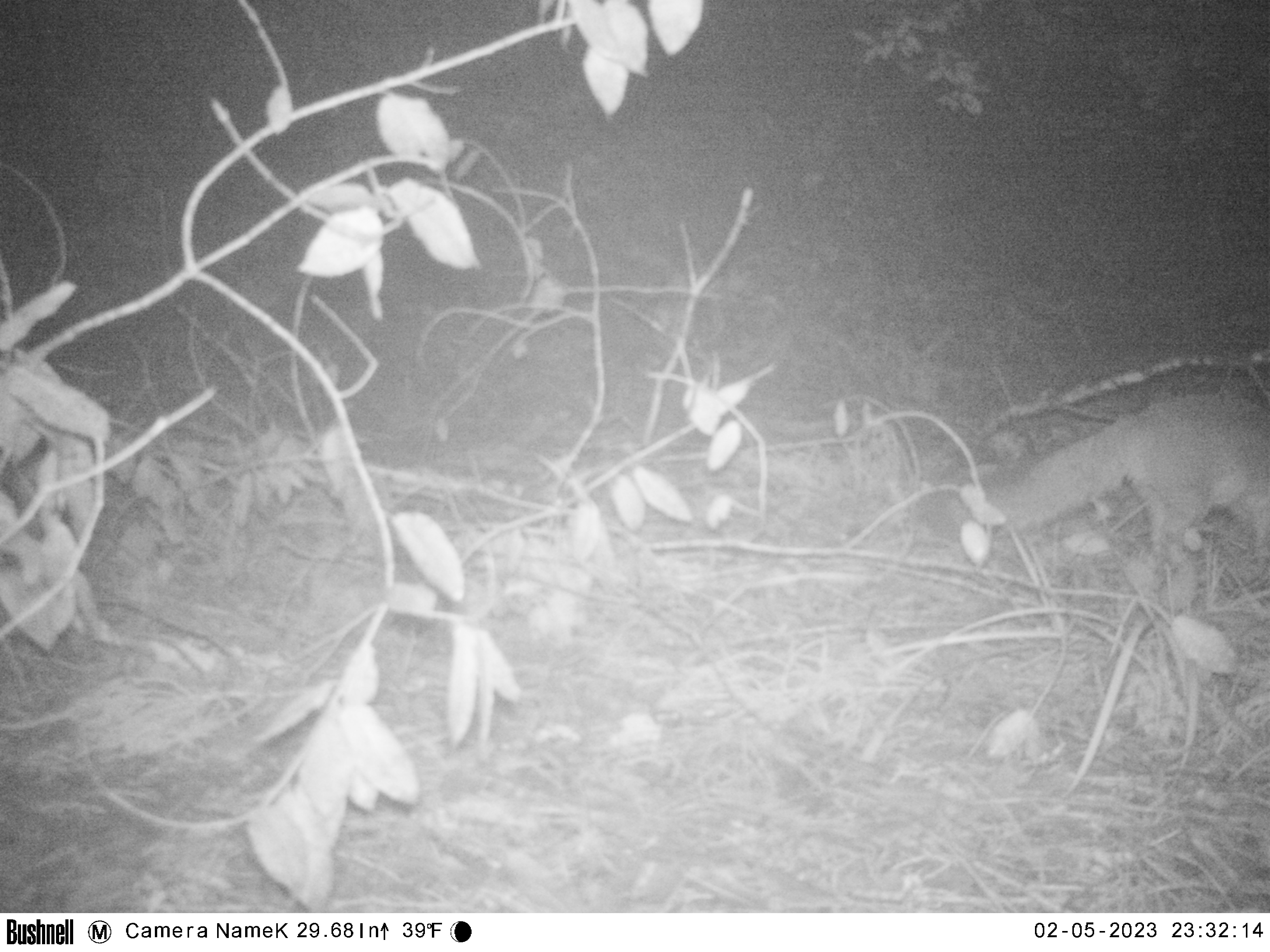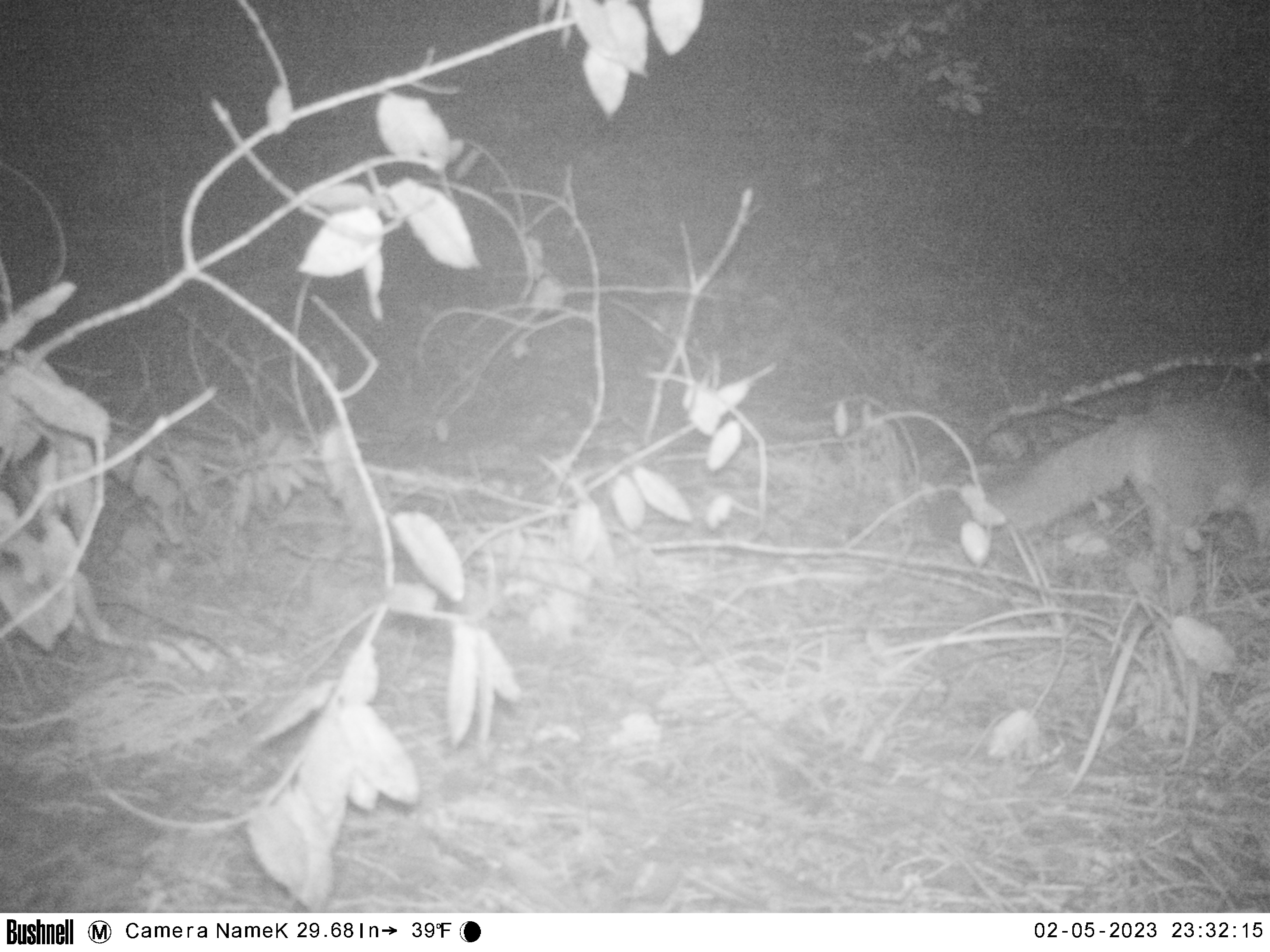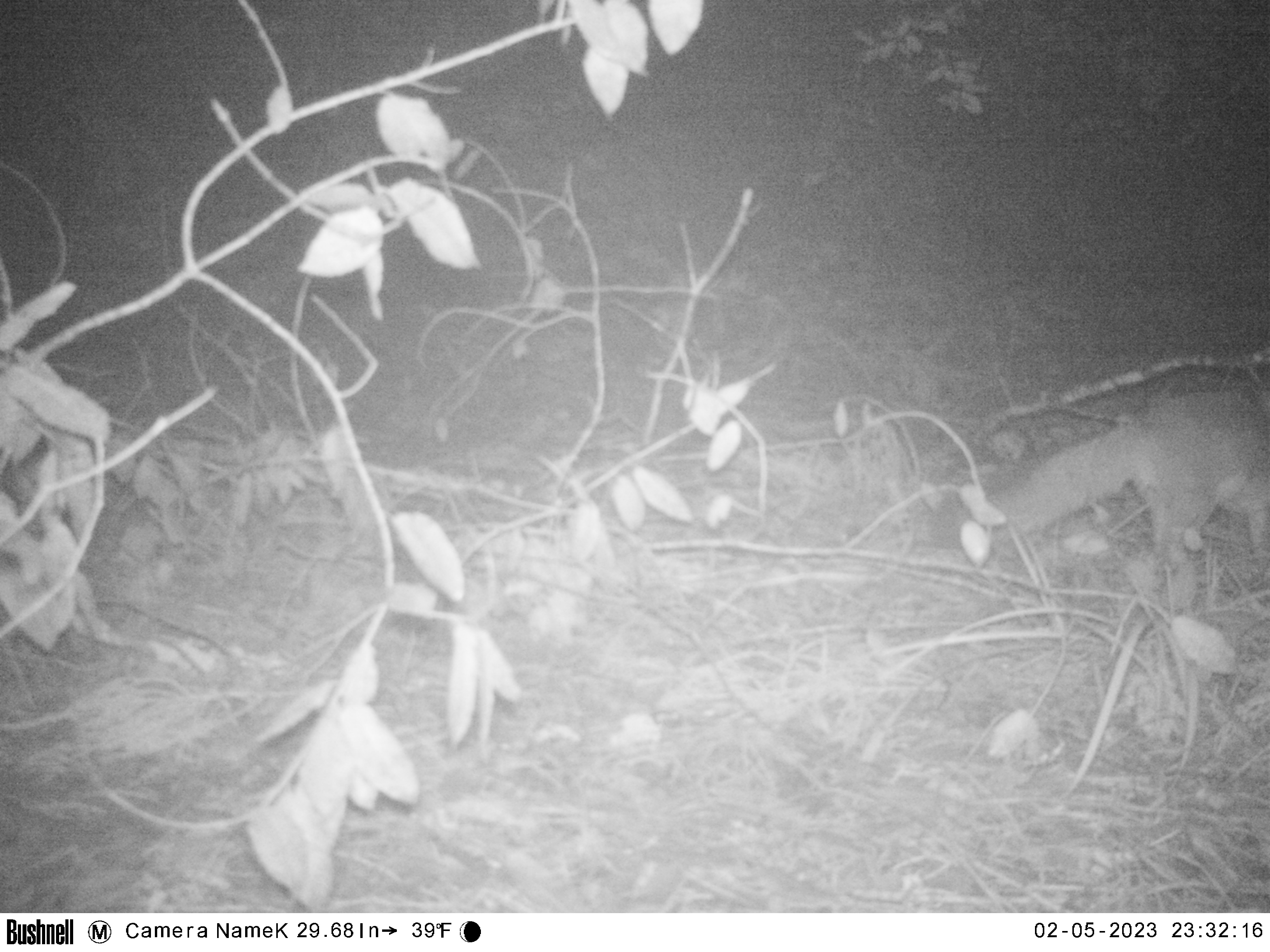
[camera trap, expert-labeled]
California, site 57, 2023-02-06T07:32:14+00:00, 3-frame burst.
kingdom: Animalia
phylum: Chordata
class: Mammalia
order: Carnivora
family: Canidae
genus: Urocyon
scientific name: Urocyon cinereoargenteus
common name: gray fox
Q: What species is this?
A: Gray fox (Urocyon cinereoargenteus).